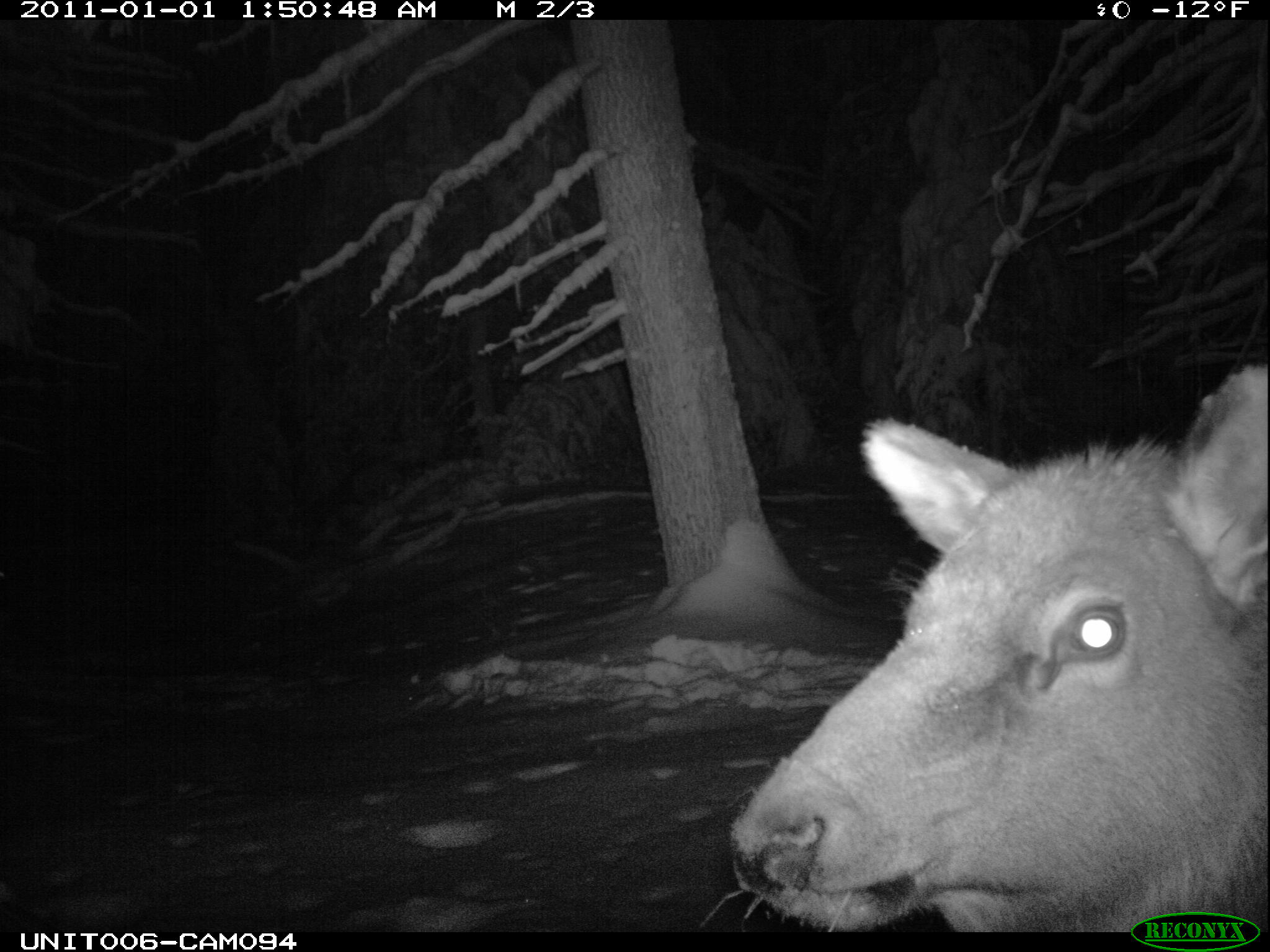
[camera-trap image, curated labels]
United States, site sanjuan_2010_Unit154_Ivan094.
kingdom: Animalia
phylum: Chordata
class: Mammalia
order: Artiodactyla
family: Cervidae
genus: Cervus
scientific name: Cervus elaphus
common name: red deer